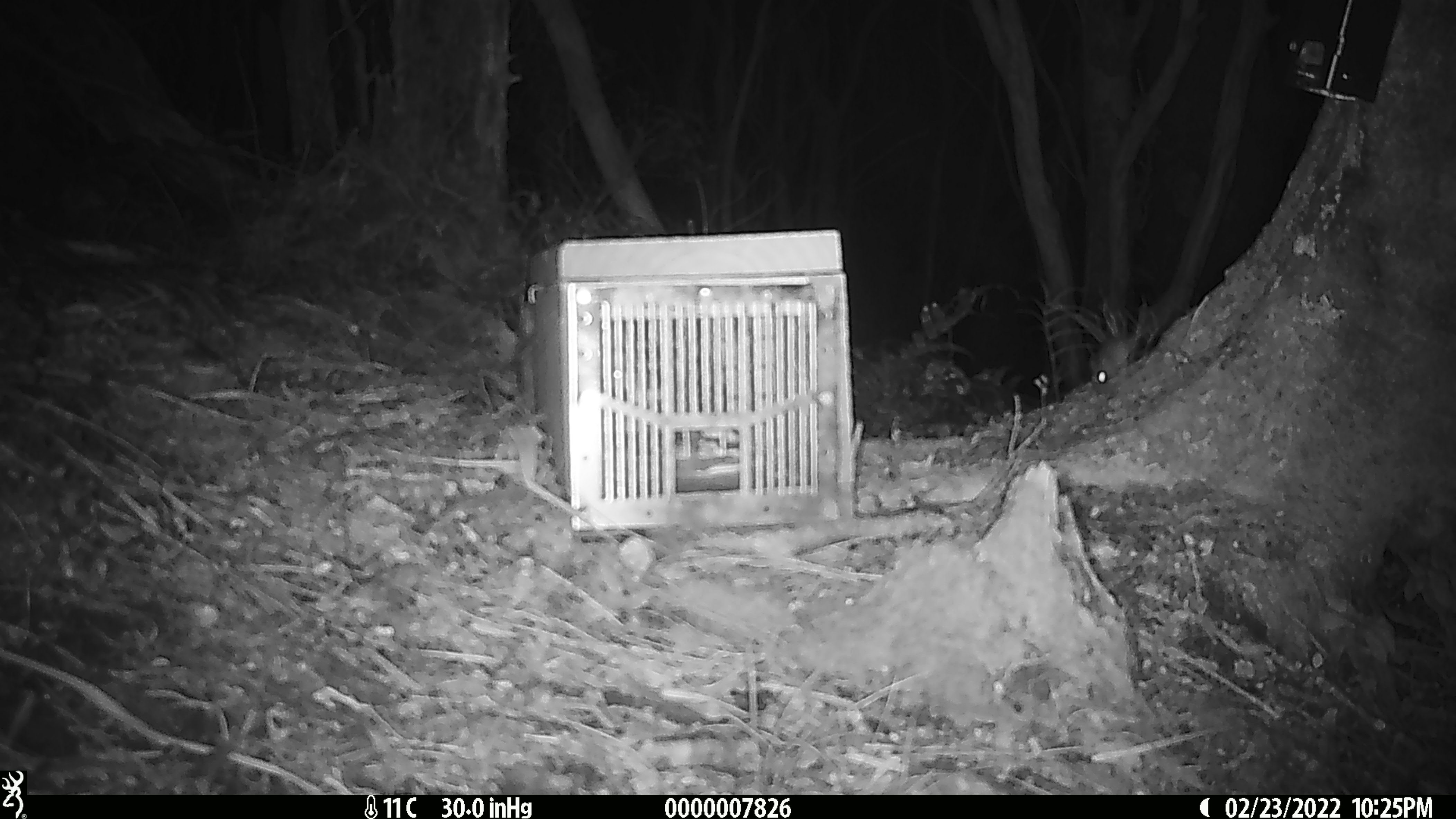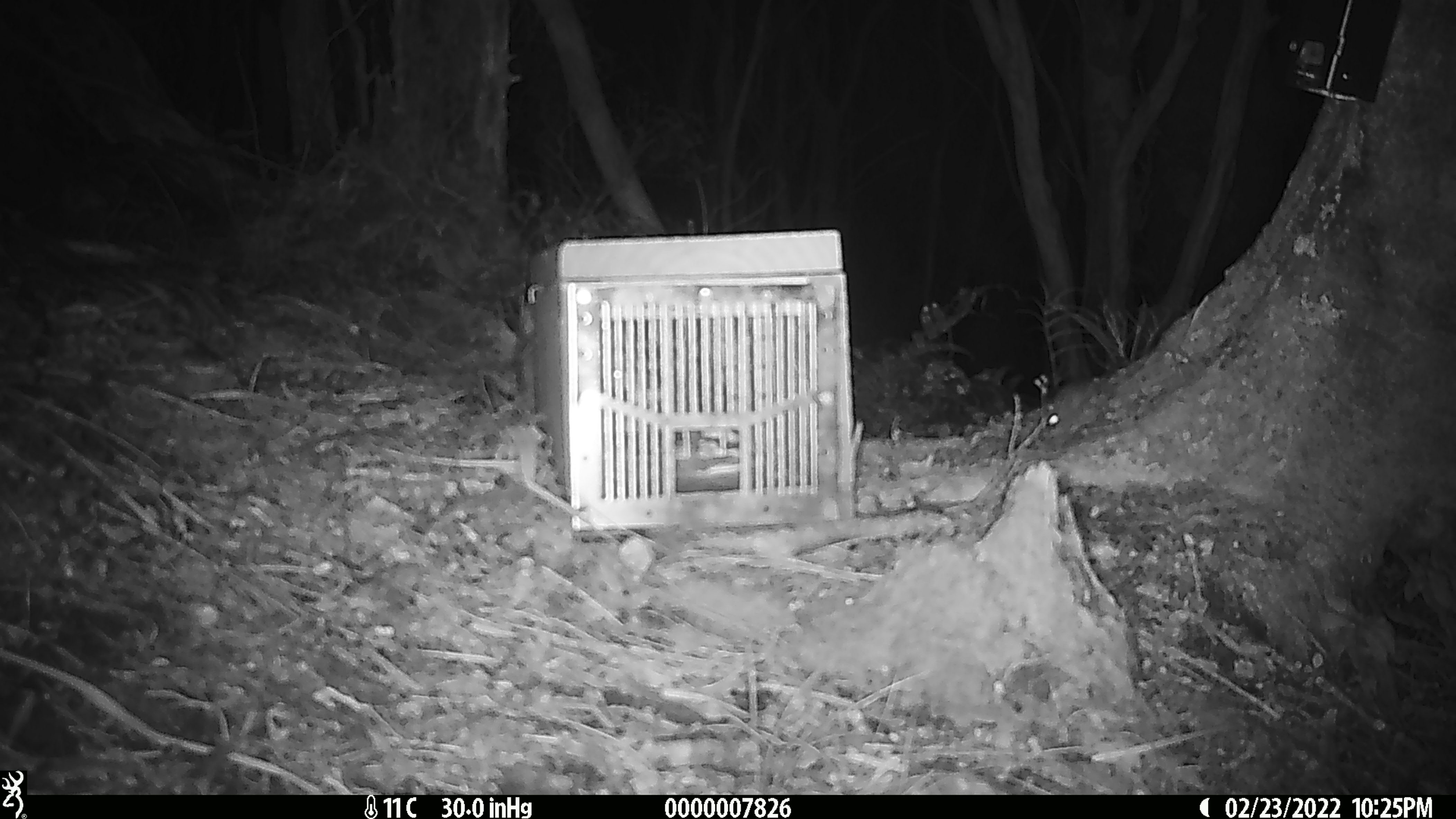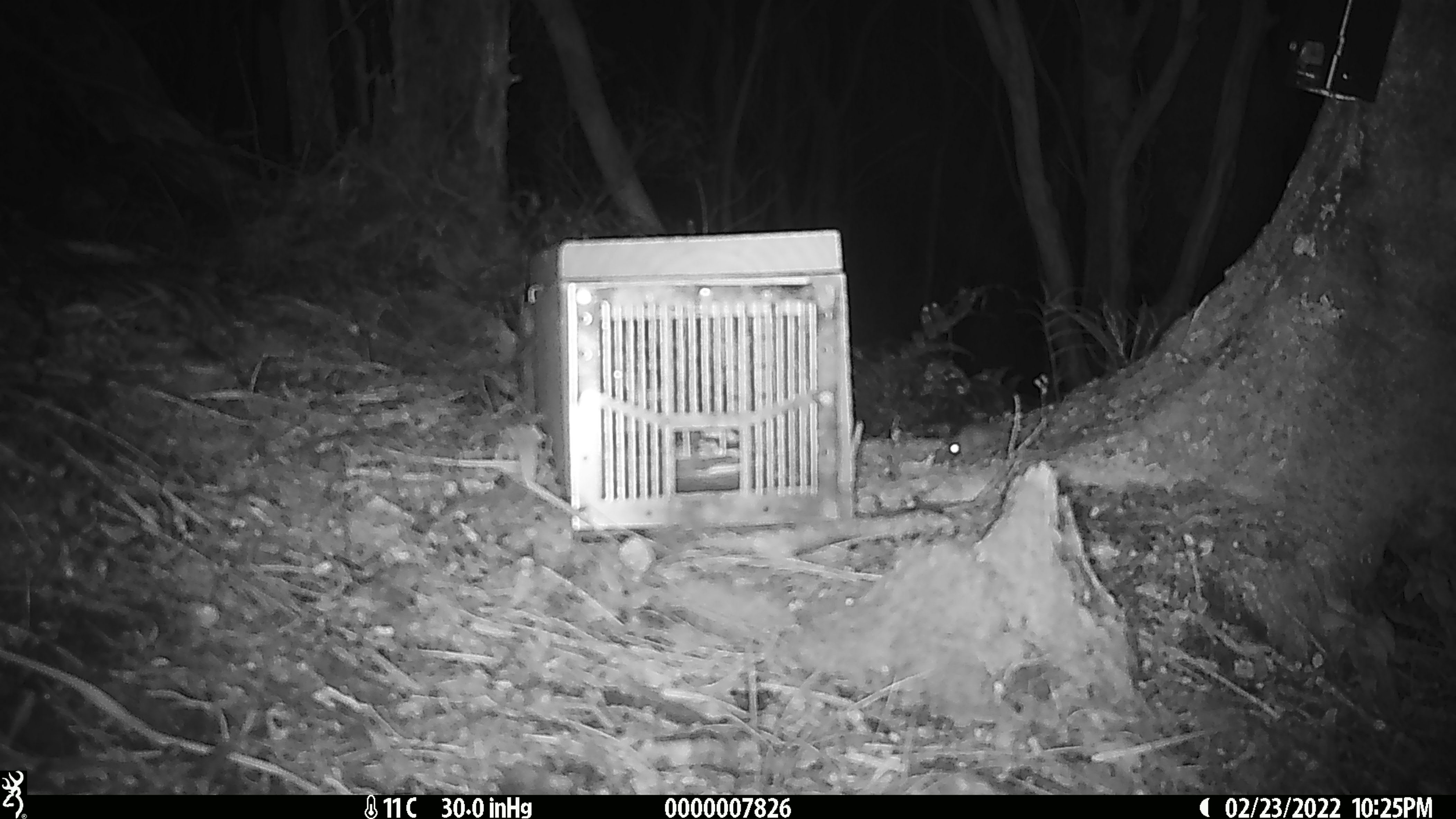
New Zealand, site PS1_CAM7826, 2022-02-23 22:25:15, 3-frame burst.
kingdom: Animalia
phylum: Chordata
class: Mammalia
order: Rodentia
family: Muridae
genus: Mus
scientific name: Mus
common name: mouse